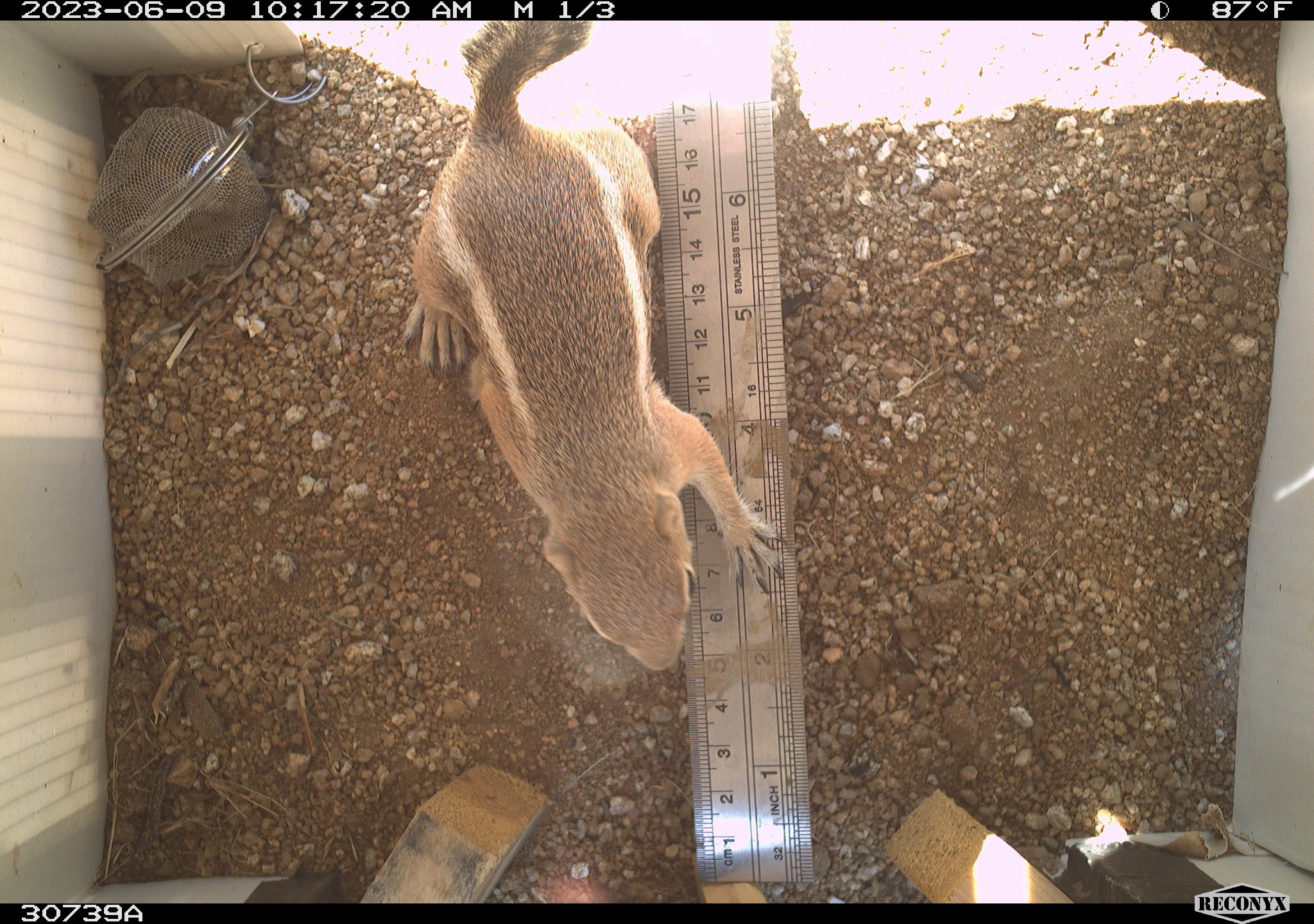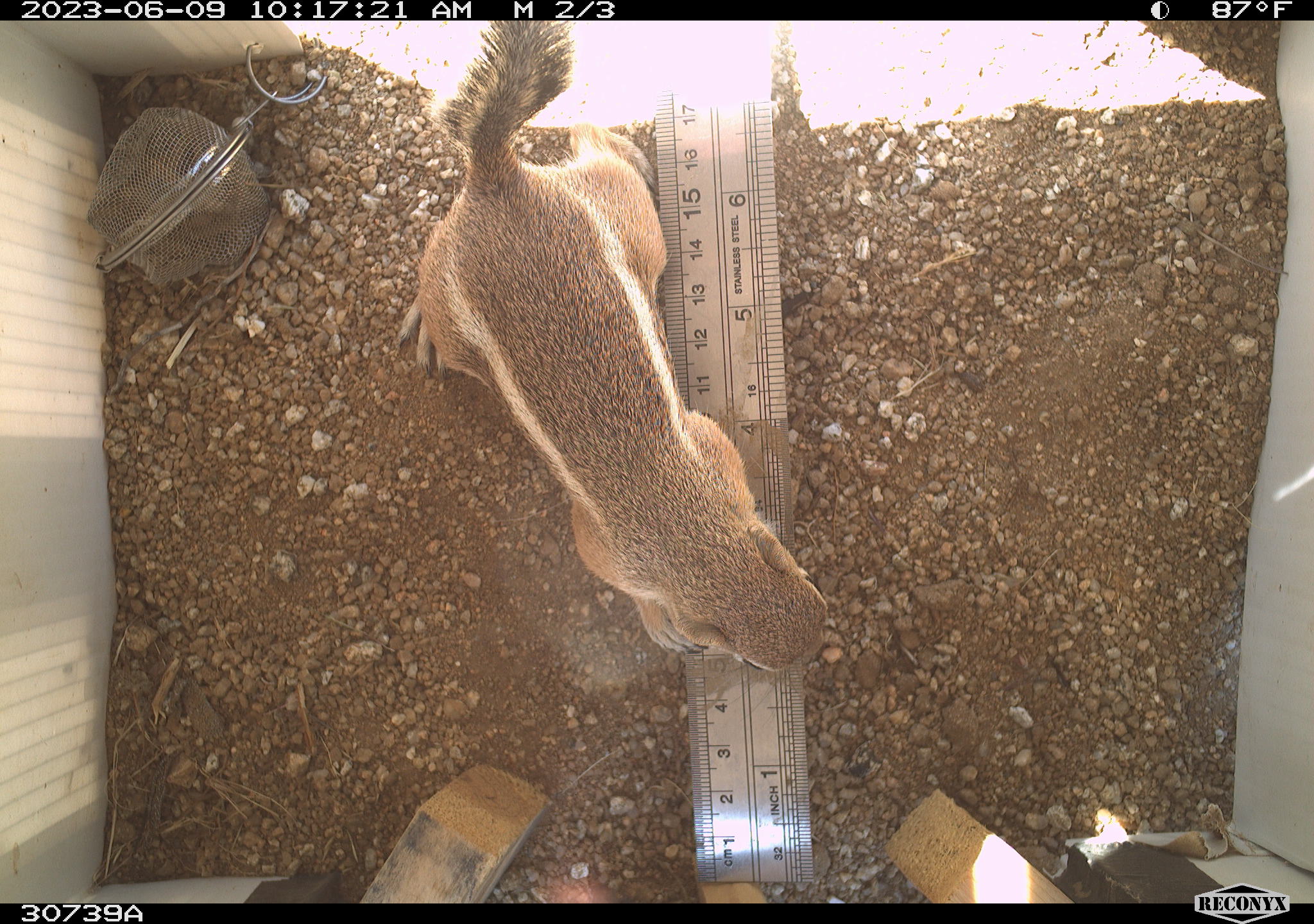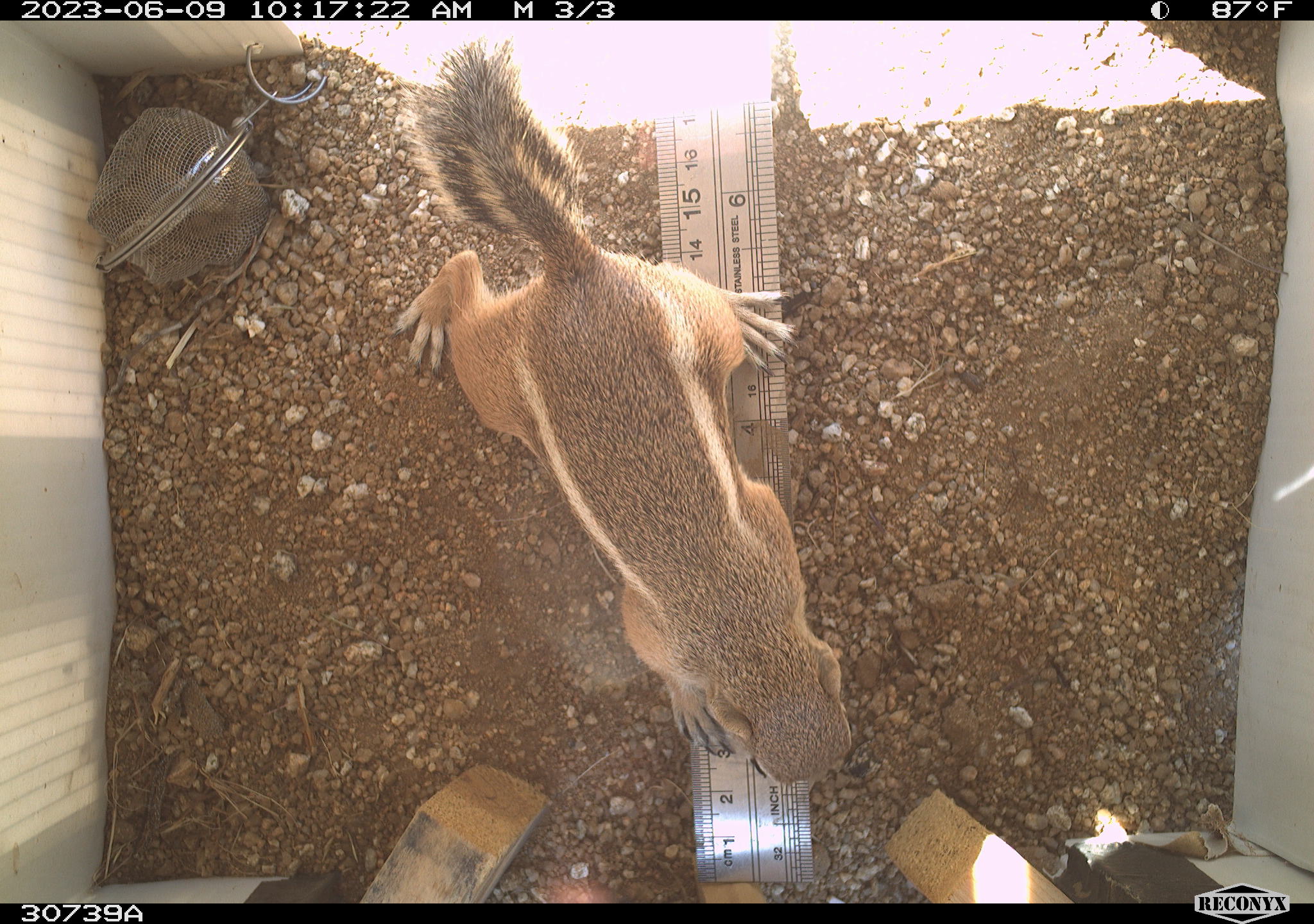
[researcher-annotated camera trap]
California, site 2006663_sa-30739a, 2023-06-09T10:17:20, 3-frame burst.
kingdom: Animalia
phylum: Chordata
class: Mammalia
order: Rodentia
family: Sciuridae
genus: Ammospermophilus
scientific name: Ammospermophilus leucurus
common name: white-tailed antelope squirrel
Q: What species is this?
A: White-tailed antelope squirrel (Ammospermophilus leucurus).